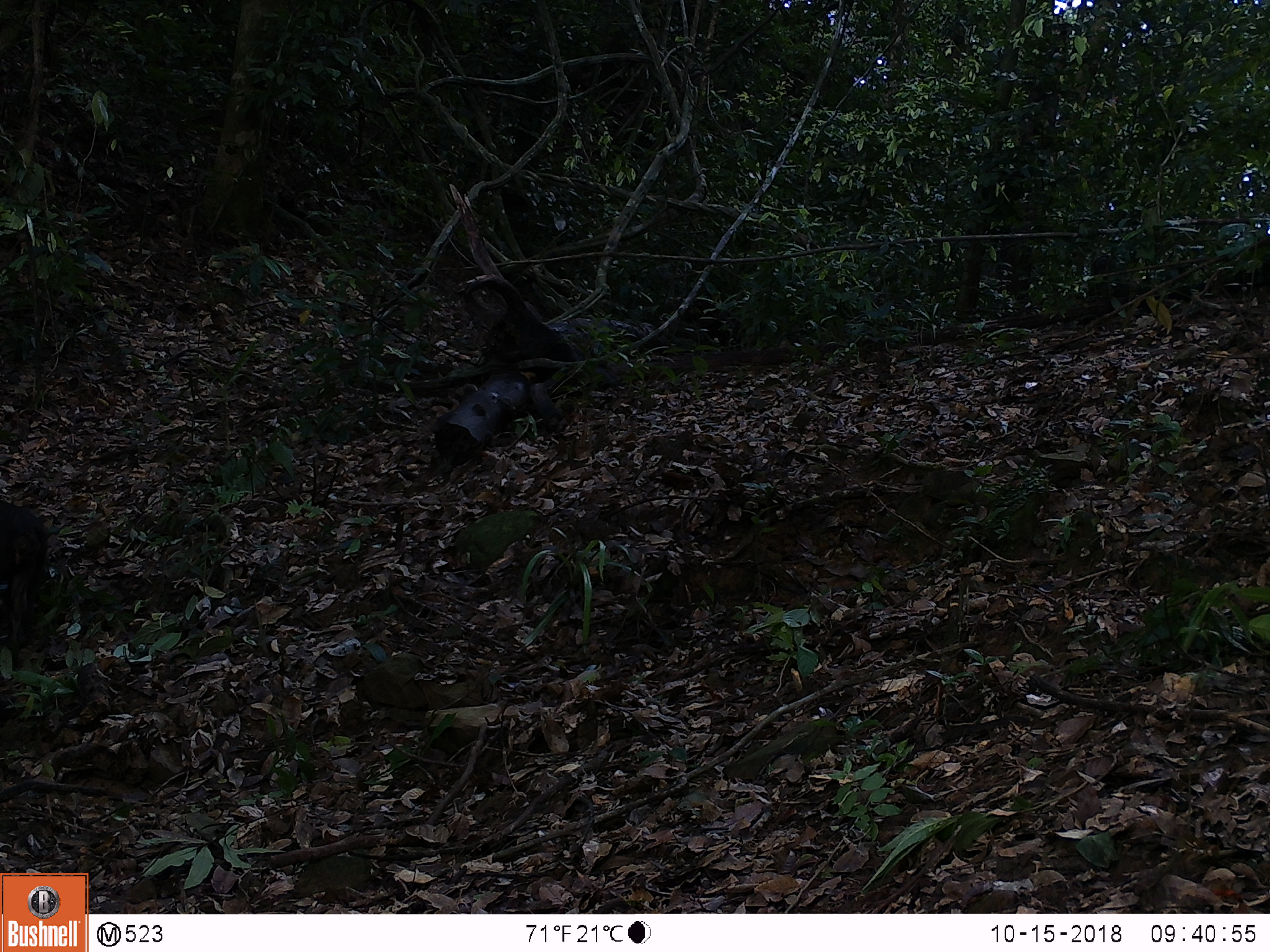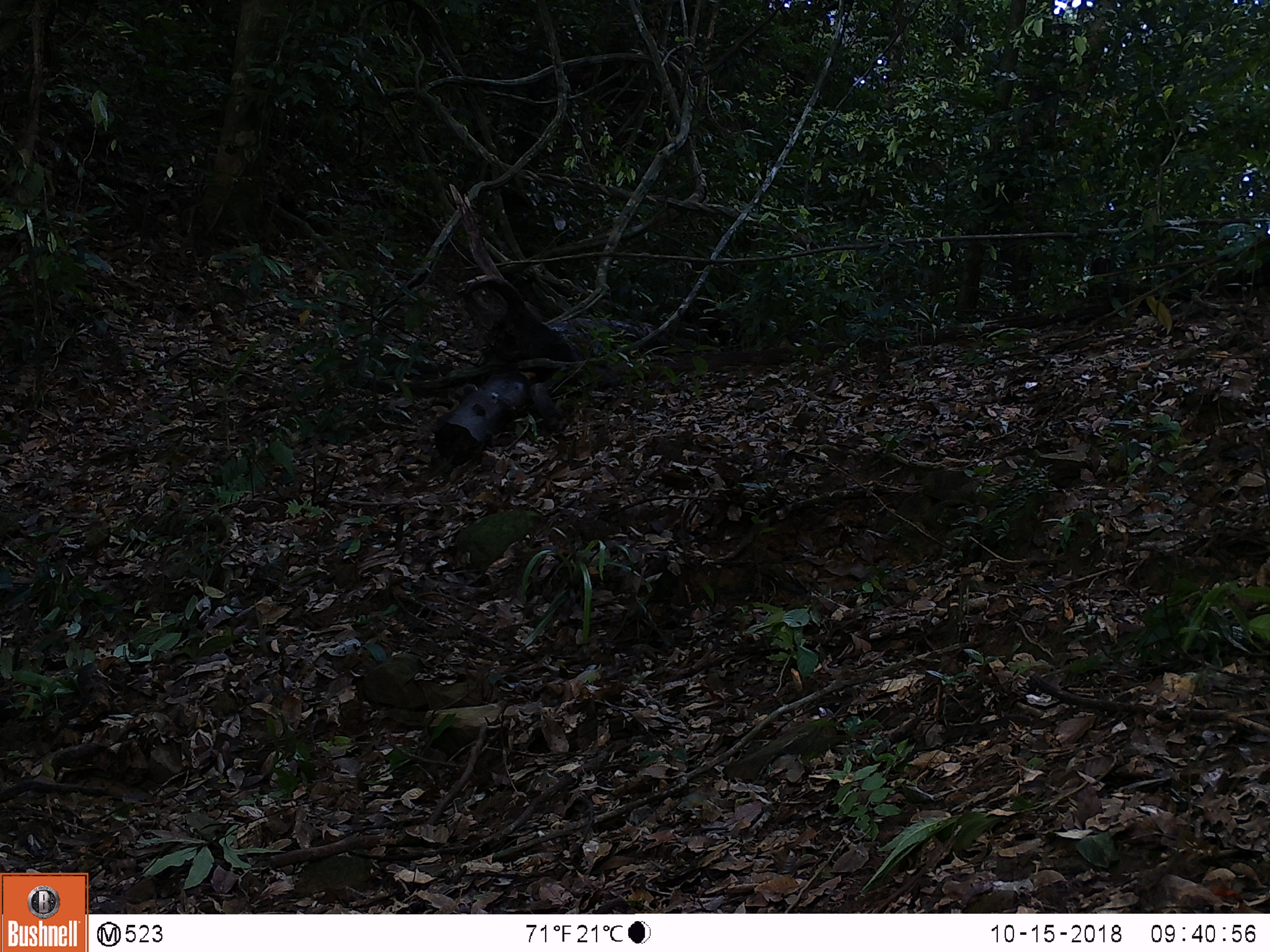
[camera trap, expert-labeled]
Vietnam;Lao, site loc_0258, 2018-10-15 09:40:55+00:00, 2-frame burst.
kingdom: Animalia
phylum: Chordata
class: Mammalia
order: Primates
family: Cercopithecidae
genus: Macaca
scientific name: Macaca arctoides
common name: stump-tailed macaque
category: stump tailed macaque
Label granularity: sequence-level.